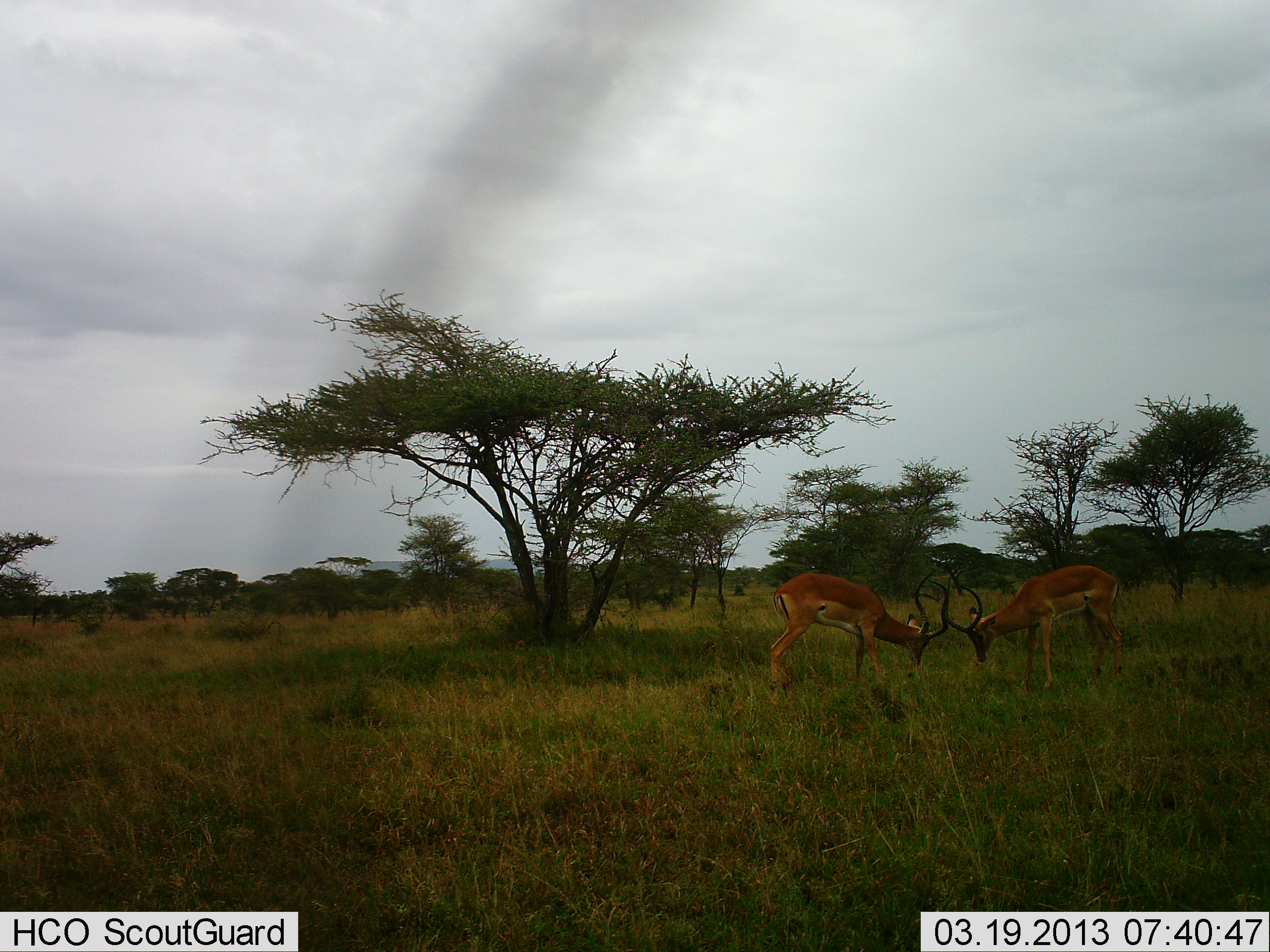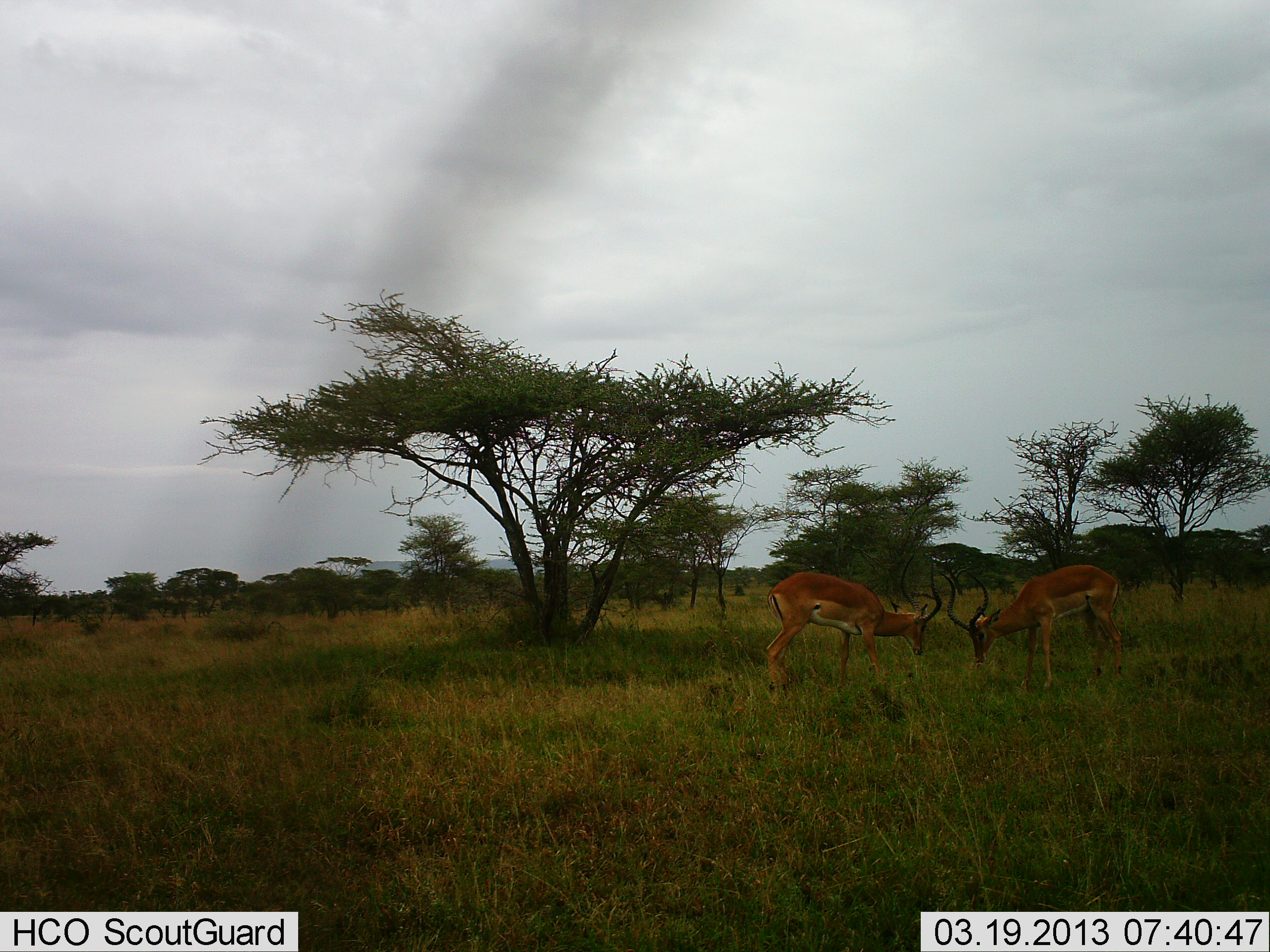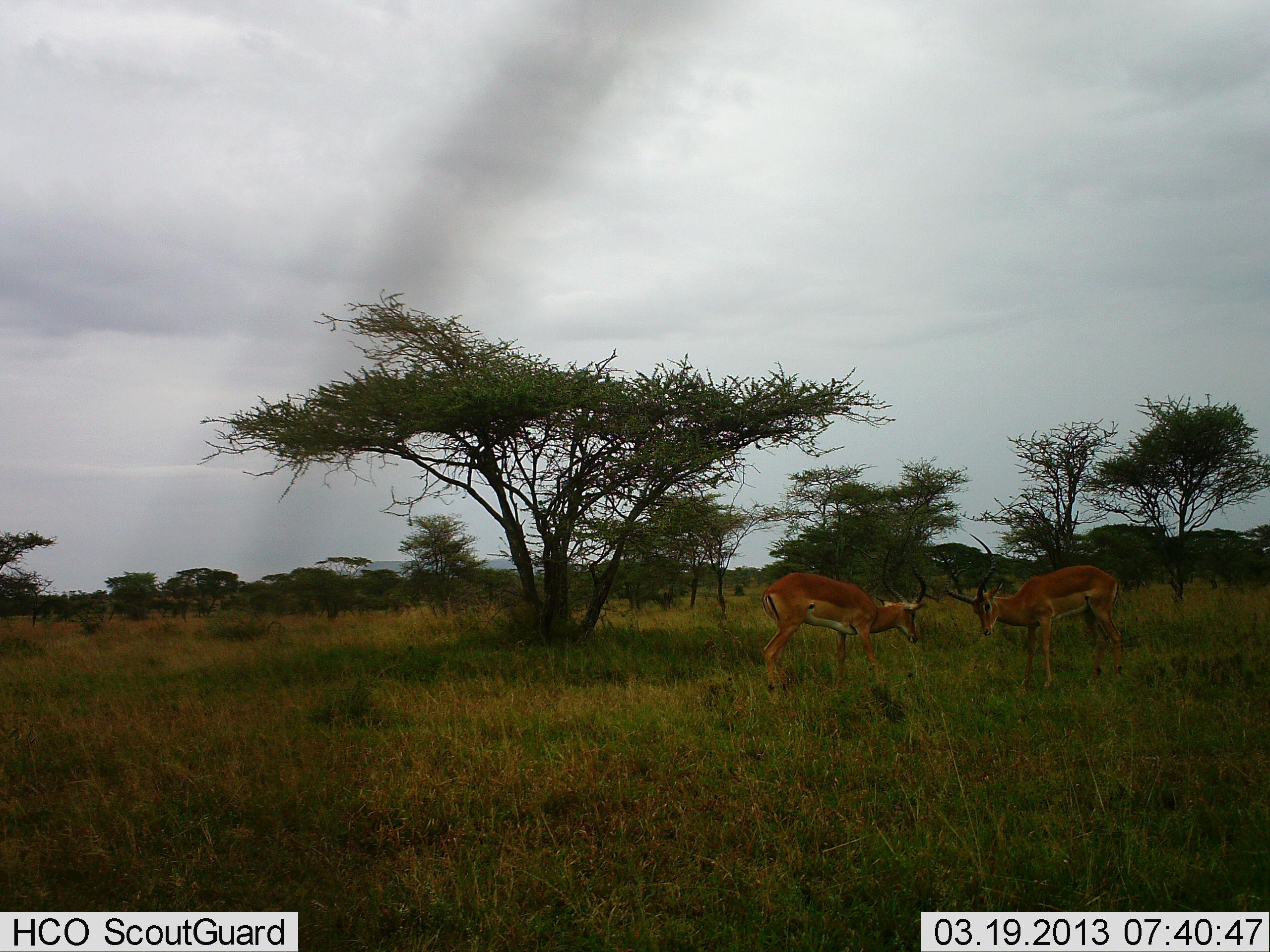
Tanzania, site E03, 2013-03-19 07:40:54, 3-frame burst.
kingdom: Animalia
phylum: Chordata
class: Mammalia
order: Artiodactyla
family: Bovidae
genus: Aepyceros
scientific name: Aepyceros melampus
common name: impala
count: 2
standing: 11%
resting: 0%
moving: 4%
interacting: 89%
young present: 0%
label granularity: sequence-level